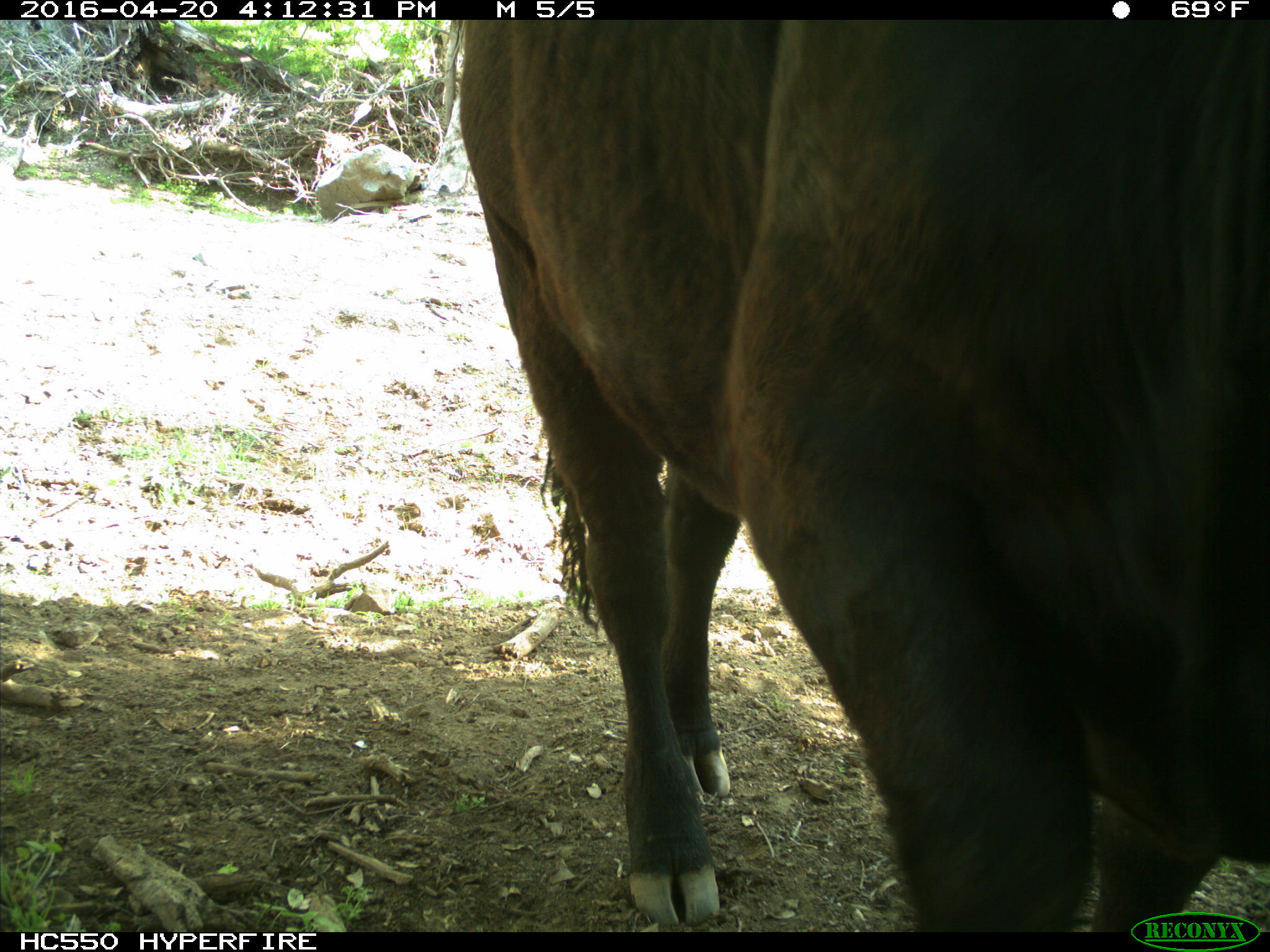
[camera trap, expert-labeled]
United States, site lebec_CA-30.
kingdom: Animalia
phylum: Chordata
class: Mammalia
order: Artiodactyla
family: Bovidae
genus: Bos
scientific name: Bos taurus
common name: domestic cow